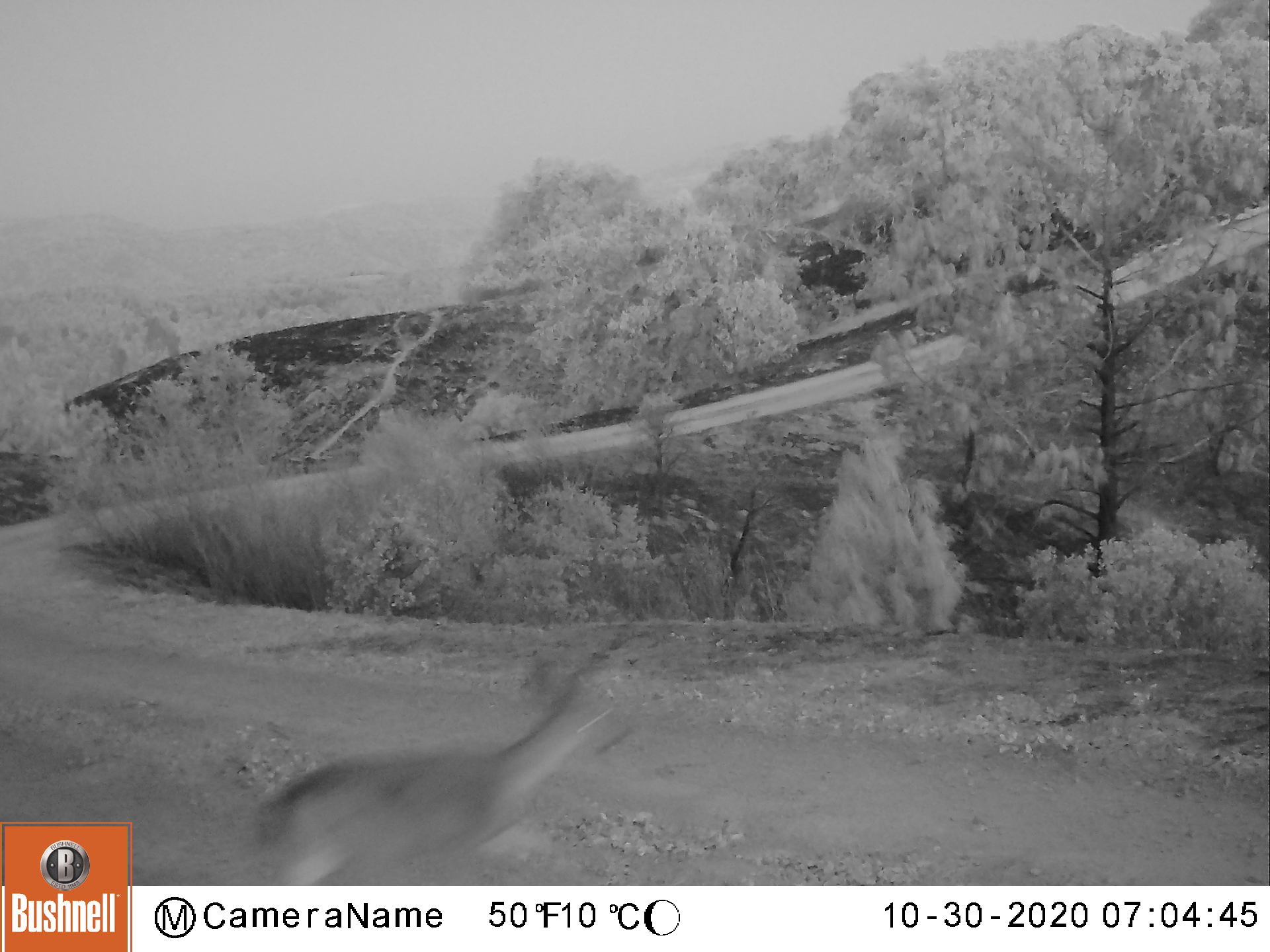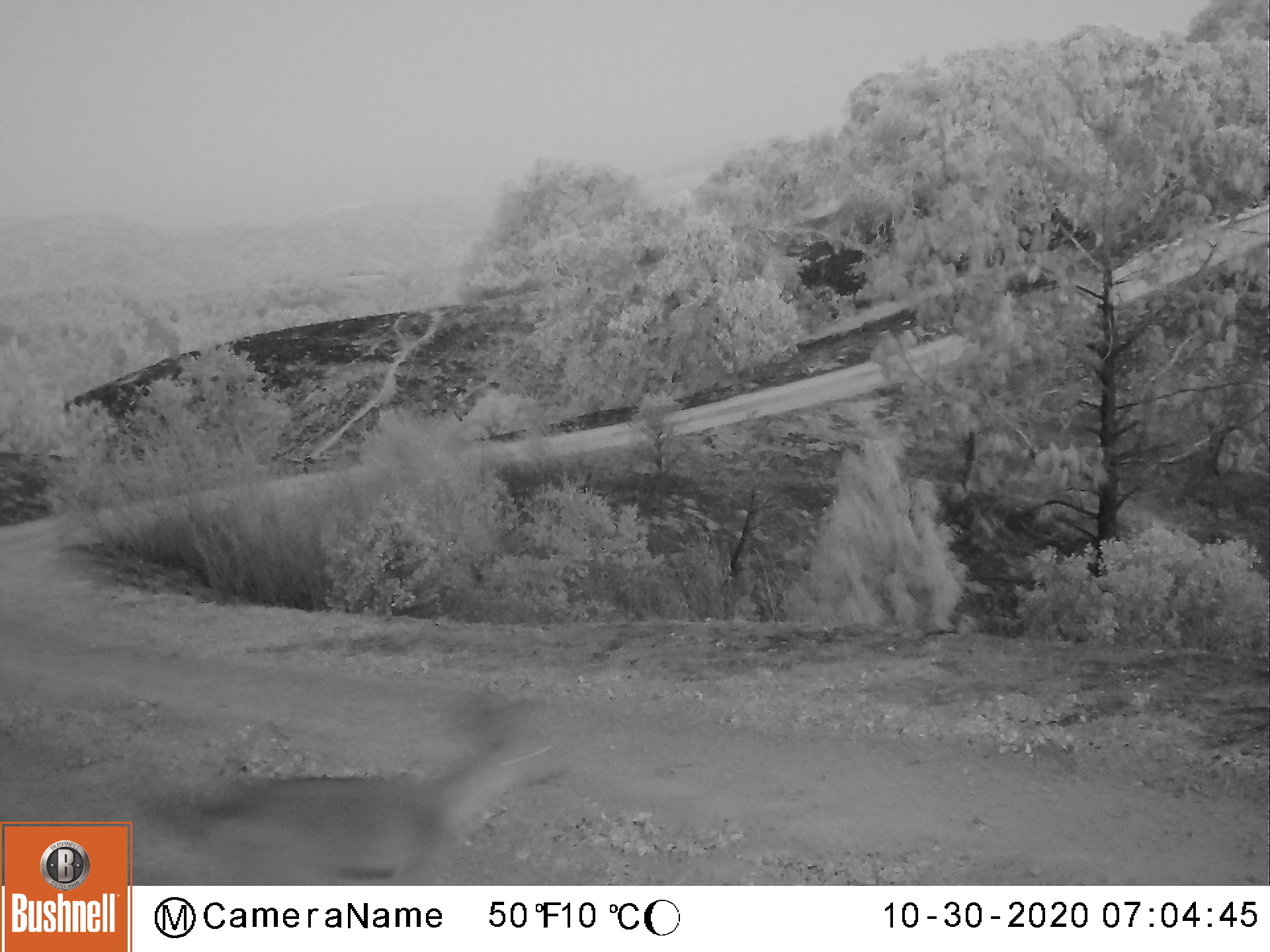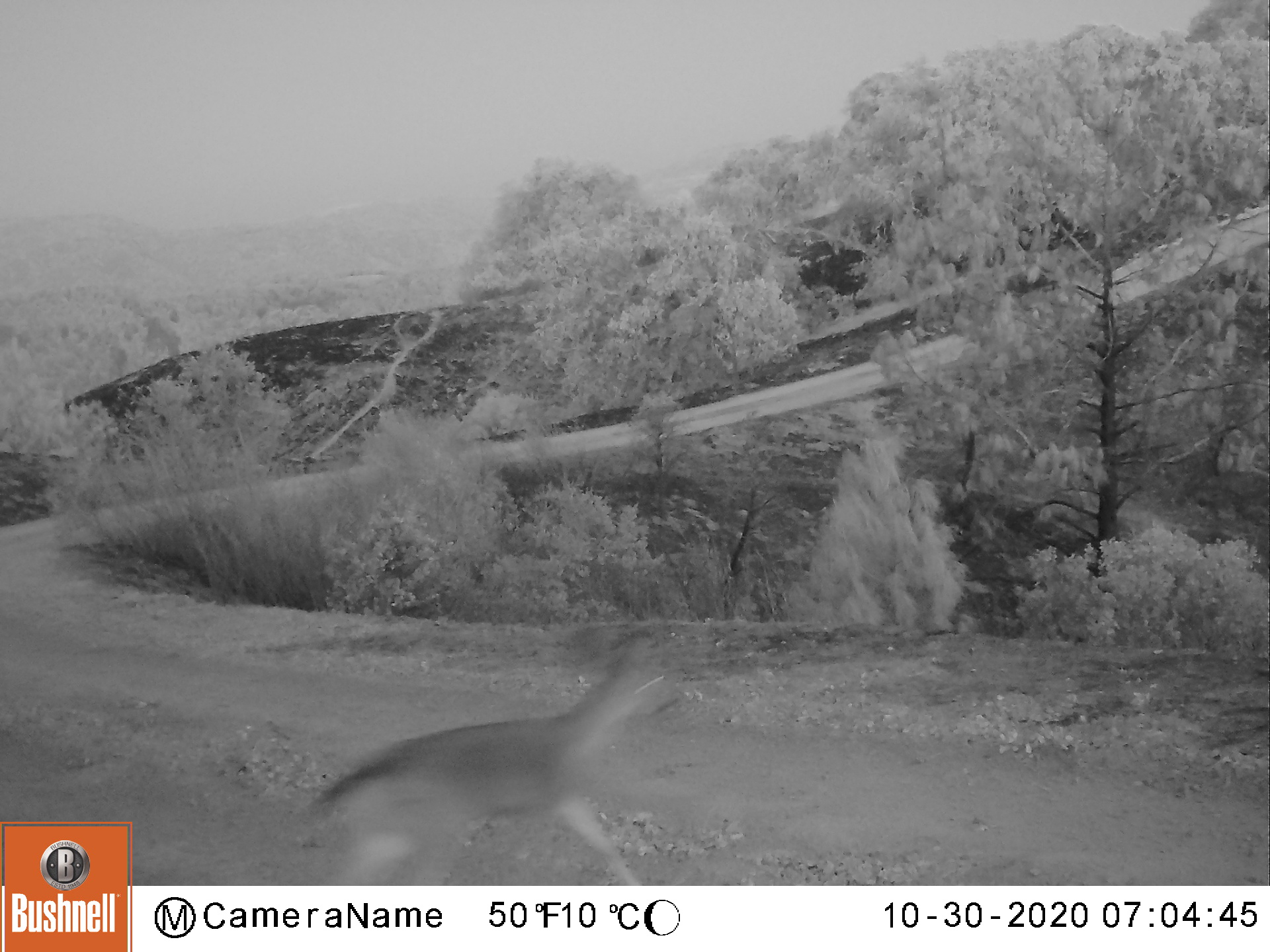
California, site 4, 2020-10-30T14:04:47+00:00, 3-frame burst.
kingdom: Animalia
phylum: Chordata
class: Mammalia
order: Artiodactyla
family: Cervidae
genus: Odocoileus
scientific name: Odocoileus hemionus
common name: mule deer